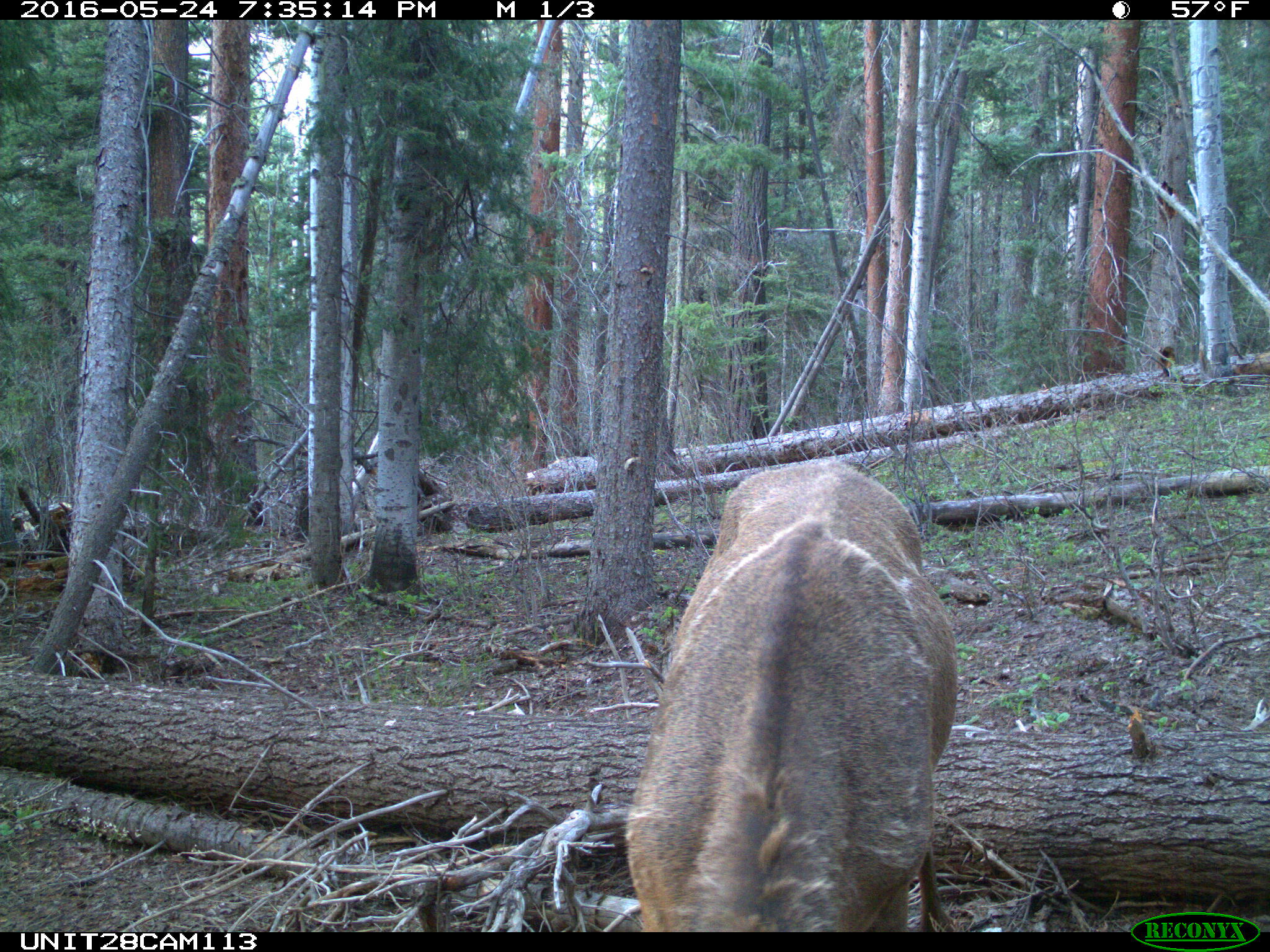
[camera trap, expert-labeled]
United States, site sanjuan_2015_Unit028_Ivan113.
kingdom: Animalia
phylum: Chordata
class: Mammalia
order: Artiodactyla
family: Cervidae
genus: Cervus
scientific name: Cervus elaphus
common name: red deer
Cervus elaphus (red deer).